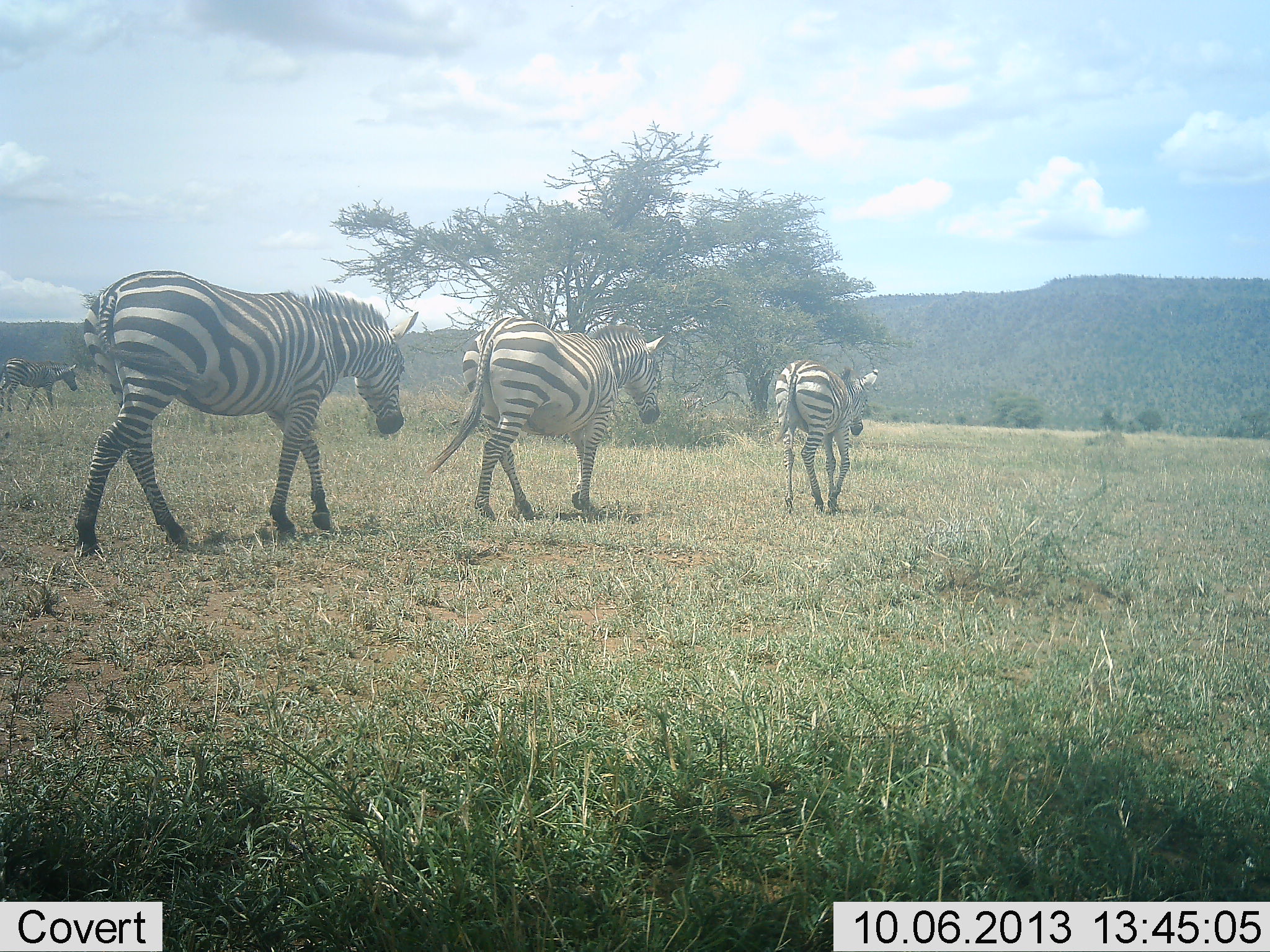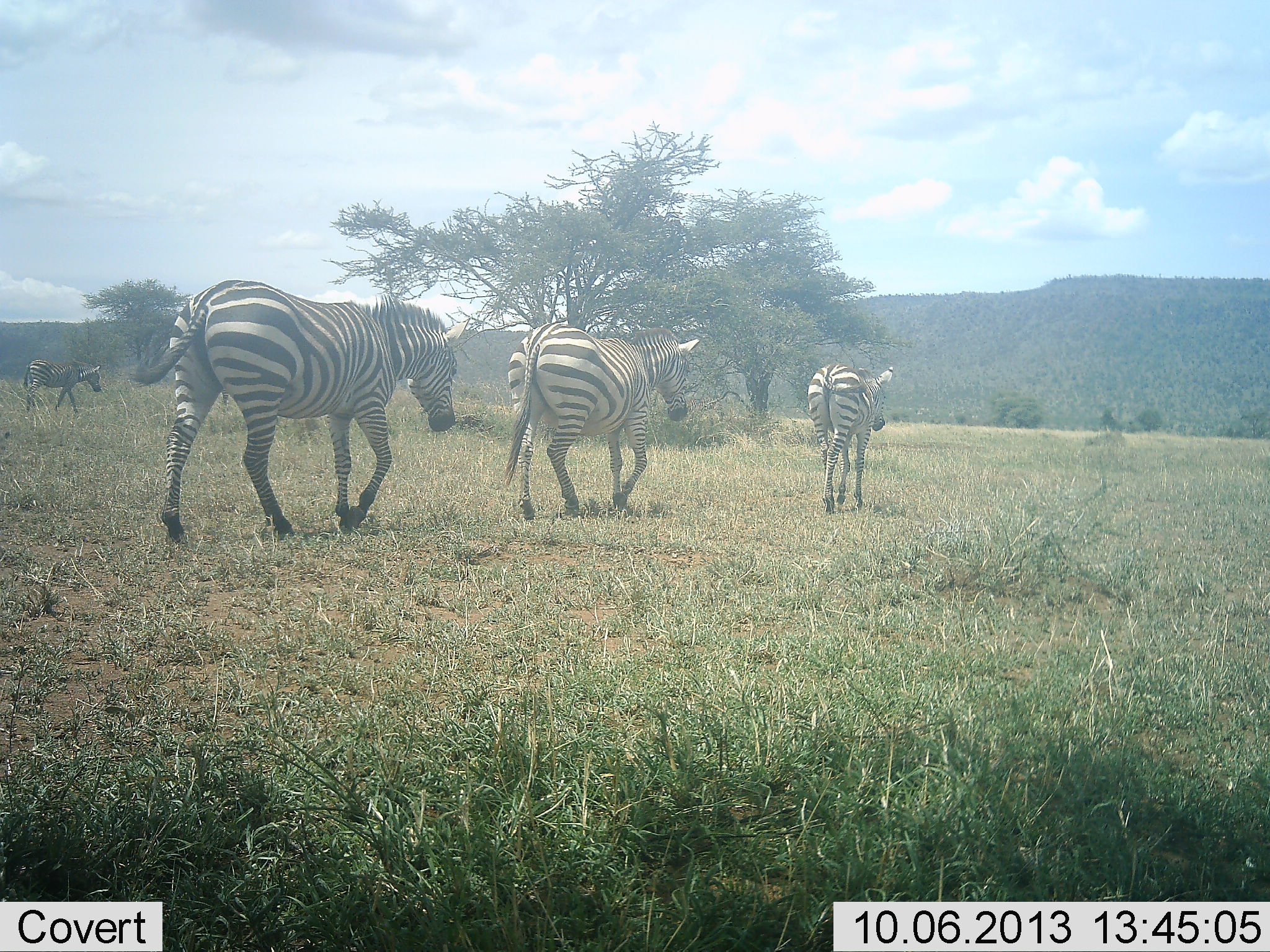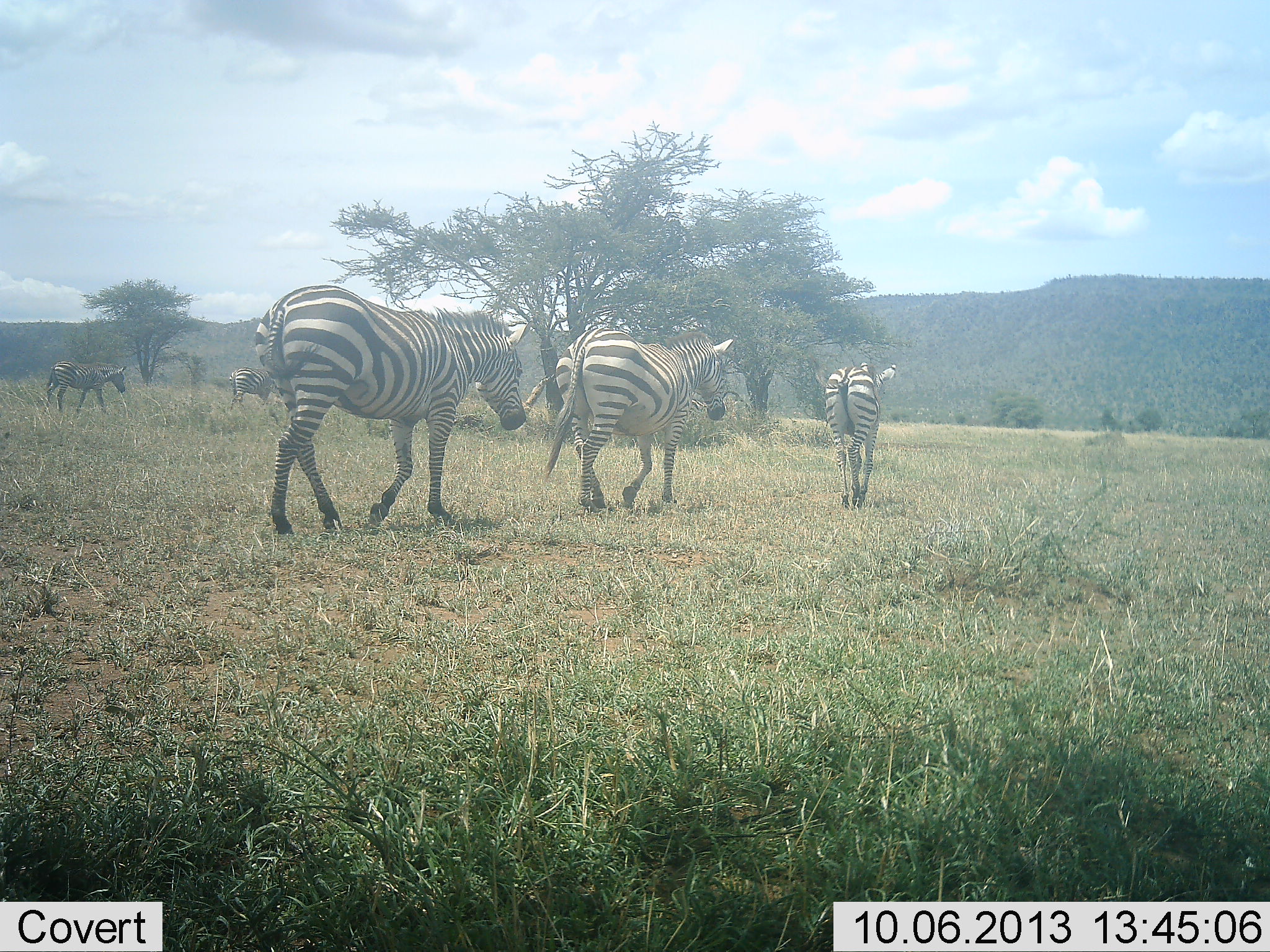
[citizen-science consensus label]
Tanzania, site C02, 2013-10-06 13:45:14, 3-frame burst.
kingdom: Animalia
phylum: Chordata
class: Mammalia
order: Perissodactyla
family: Equidae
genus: Equus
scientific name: Equus quagga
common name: plains zebra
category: zebra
Zebra (plains zebra) (Equus quagga), count 5. Behavior (volunteer vote fractions): standing 5%, resting 0%, moving 100%, interacting 0%. Young present (vote fraction): 0%. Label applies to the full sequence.